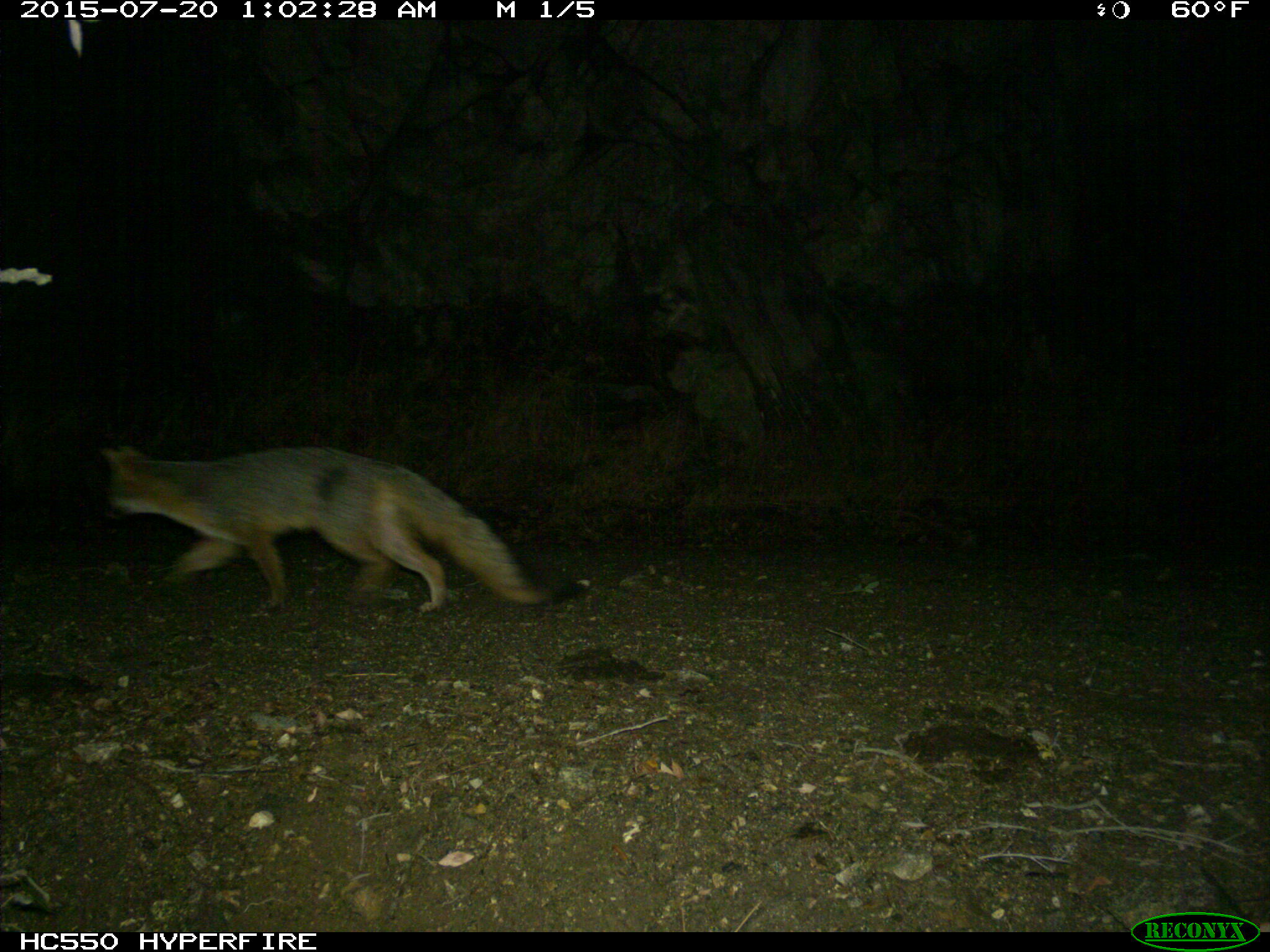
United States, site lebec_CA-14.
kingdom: Animalia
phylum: Chordata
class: Mammalia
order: Carnivora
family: Canidae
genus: Urocyon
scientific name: Urocyon cinereoargenteus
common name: gray fox